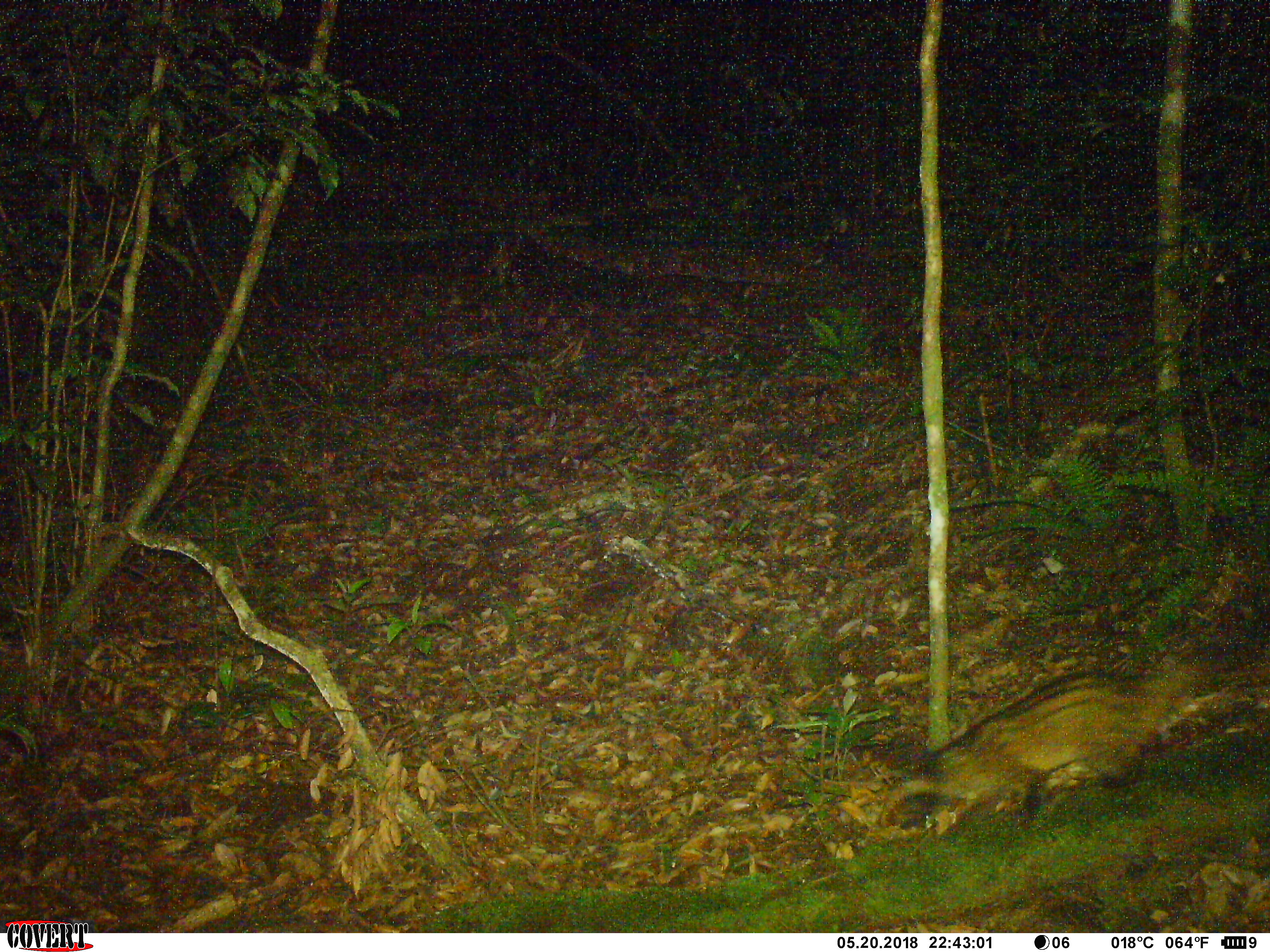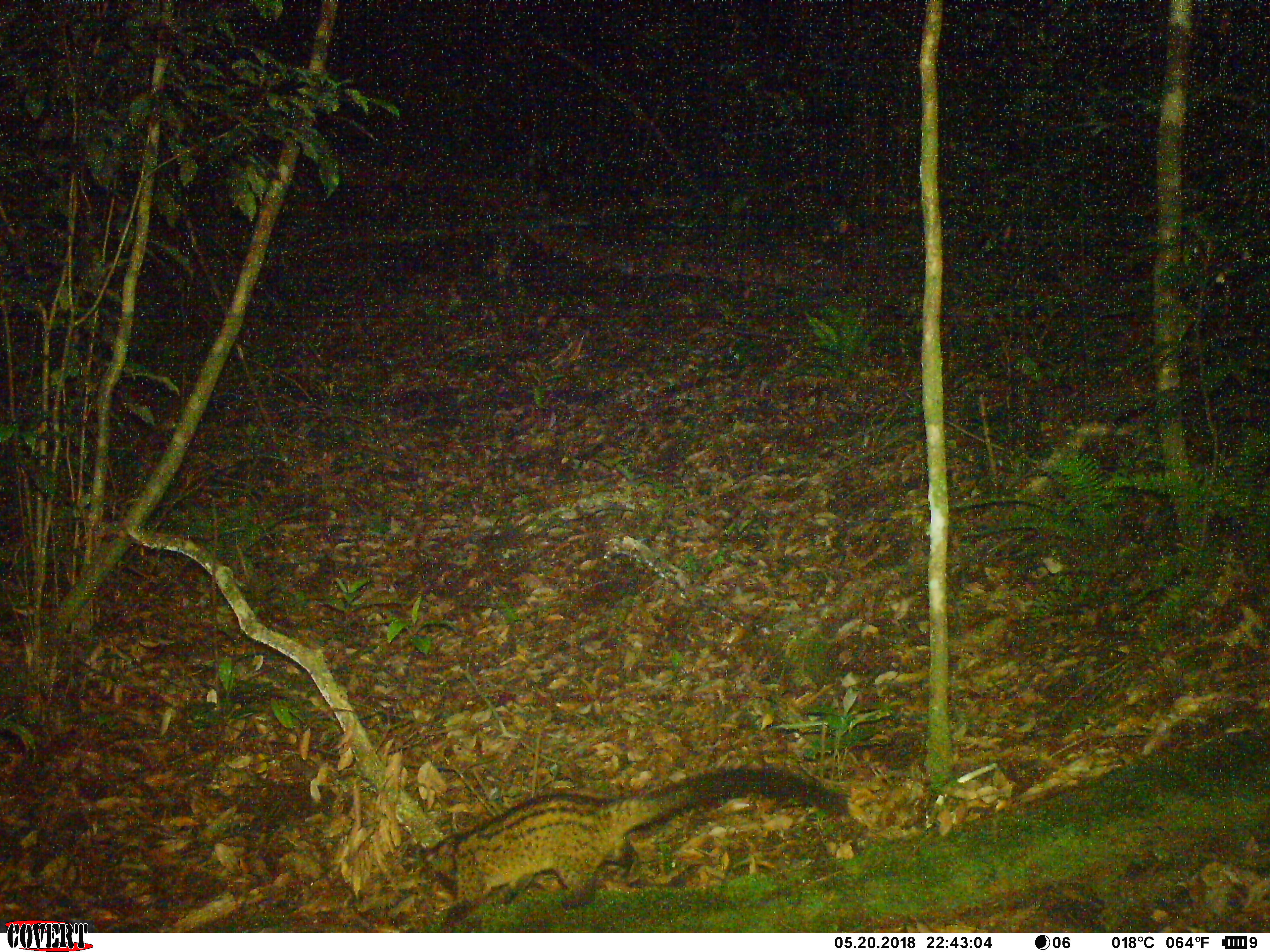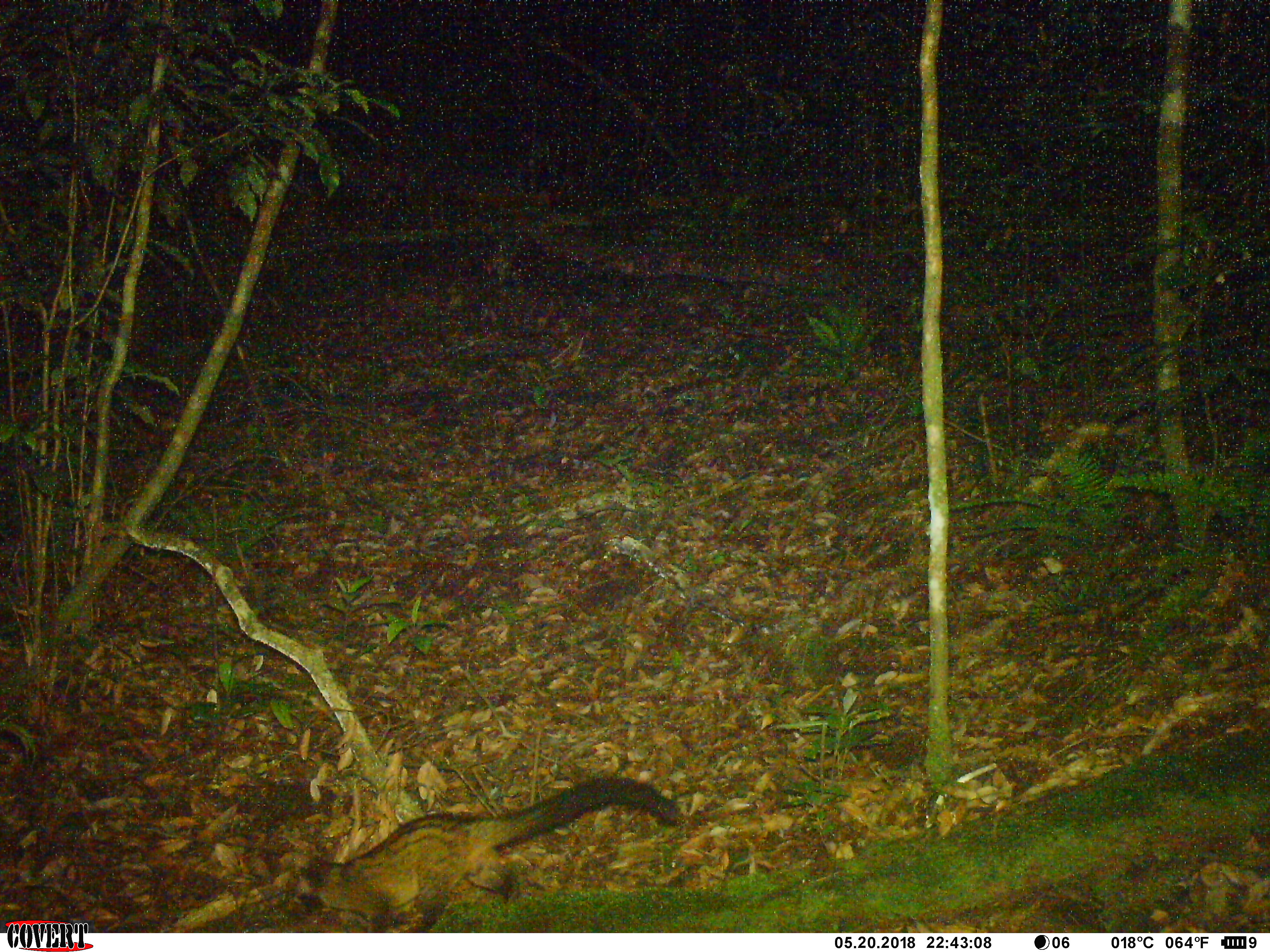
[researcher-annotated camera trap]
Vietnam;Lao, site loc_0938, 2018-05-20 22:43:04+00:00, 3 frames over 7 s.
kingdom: Animalia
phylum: Chordata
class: Mammalia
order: Carnivora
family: Viverridae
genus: Paradoxurus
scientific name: Paradoxurus hermaphroditus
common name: common palm civet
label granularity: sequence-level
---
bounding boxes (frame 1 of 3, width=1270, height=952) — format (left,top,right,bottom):
common palm civet: (879,644,1252,823)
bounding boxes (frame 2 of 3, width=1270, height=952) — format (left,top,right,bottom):
common palm civet: (423,764,848,933)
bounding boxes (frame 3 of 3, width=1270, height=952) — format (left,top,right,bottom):
common palm civet: (291,776,682,933)